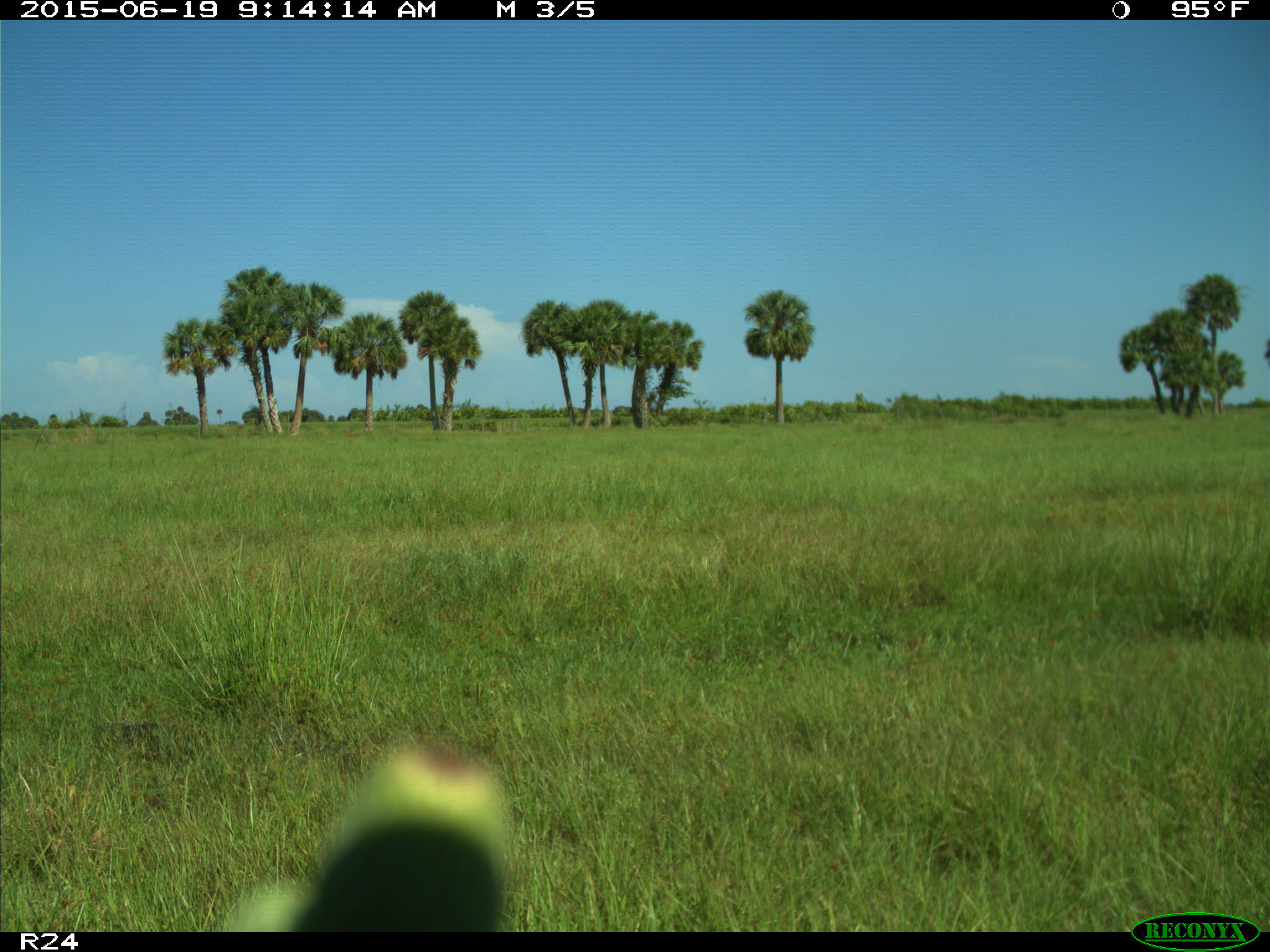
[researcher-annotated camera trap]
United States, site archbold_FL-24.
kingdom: Animalia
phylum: Chordata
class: Mammalia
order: Artiodactyla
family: Bovidae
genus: Bos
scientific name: Bos taurus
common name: domestic cow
Bos taurus (domestic cow).